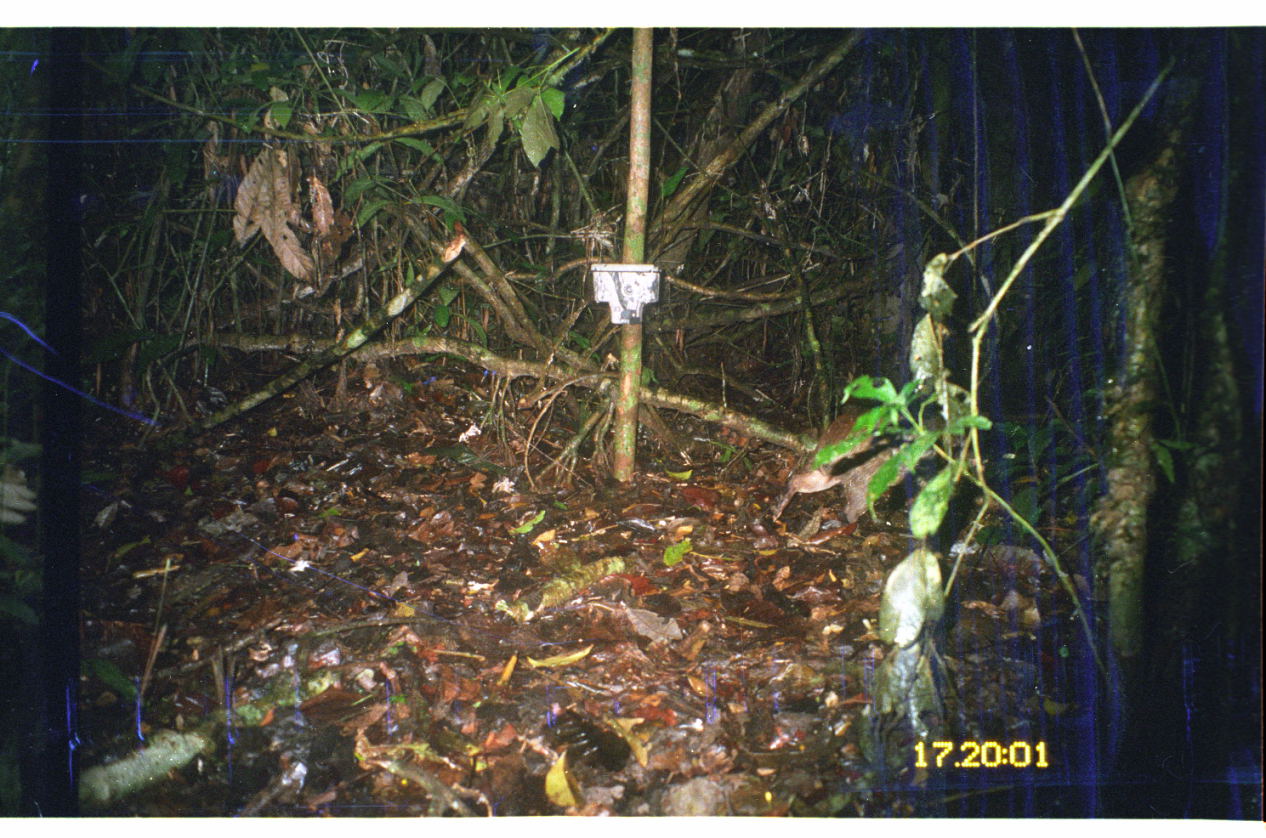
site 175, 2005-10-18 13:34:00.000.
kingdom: Animalia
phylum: Chordata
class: Mammalia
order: Rodentia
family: Cuniculidae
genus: Cuniculus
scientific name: Cuniculus paca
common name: spotted paca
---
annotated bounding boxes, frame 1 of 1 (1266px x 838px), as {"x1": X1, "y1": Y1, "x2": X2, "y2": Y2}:
cuniculus paca: {"x1": 748, "y1": 402, "x2": 911, "y2": 532}